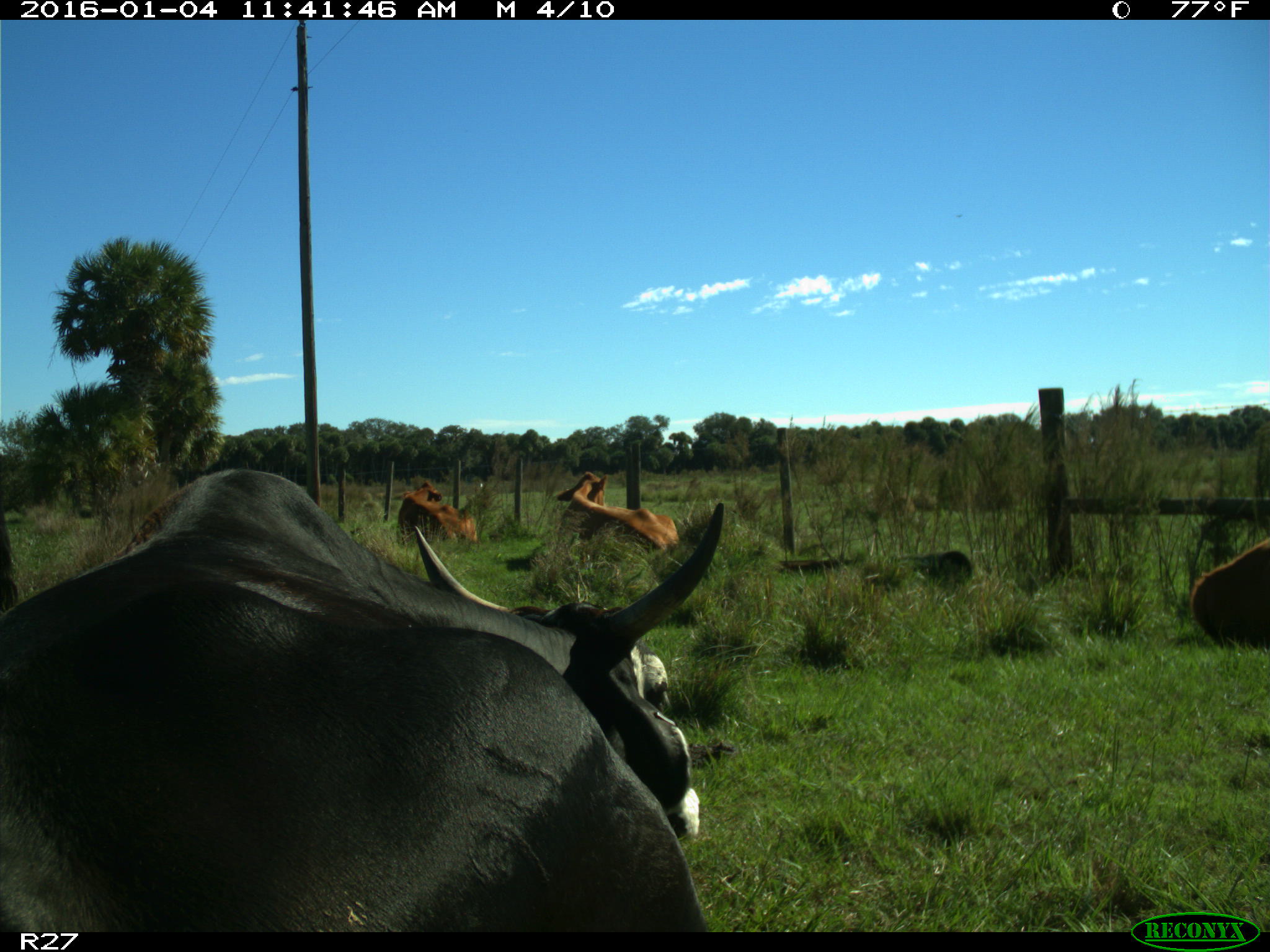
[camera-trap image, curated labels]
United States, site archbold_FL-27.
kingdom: Animalia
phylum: Chordata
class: Mammalia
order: Artiodactyla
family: Bovidae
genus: Bos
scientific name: Bos taurus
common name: domestic cow